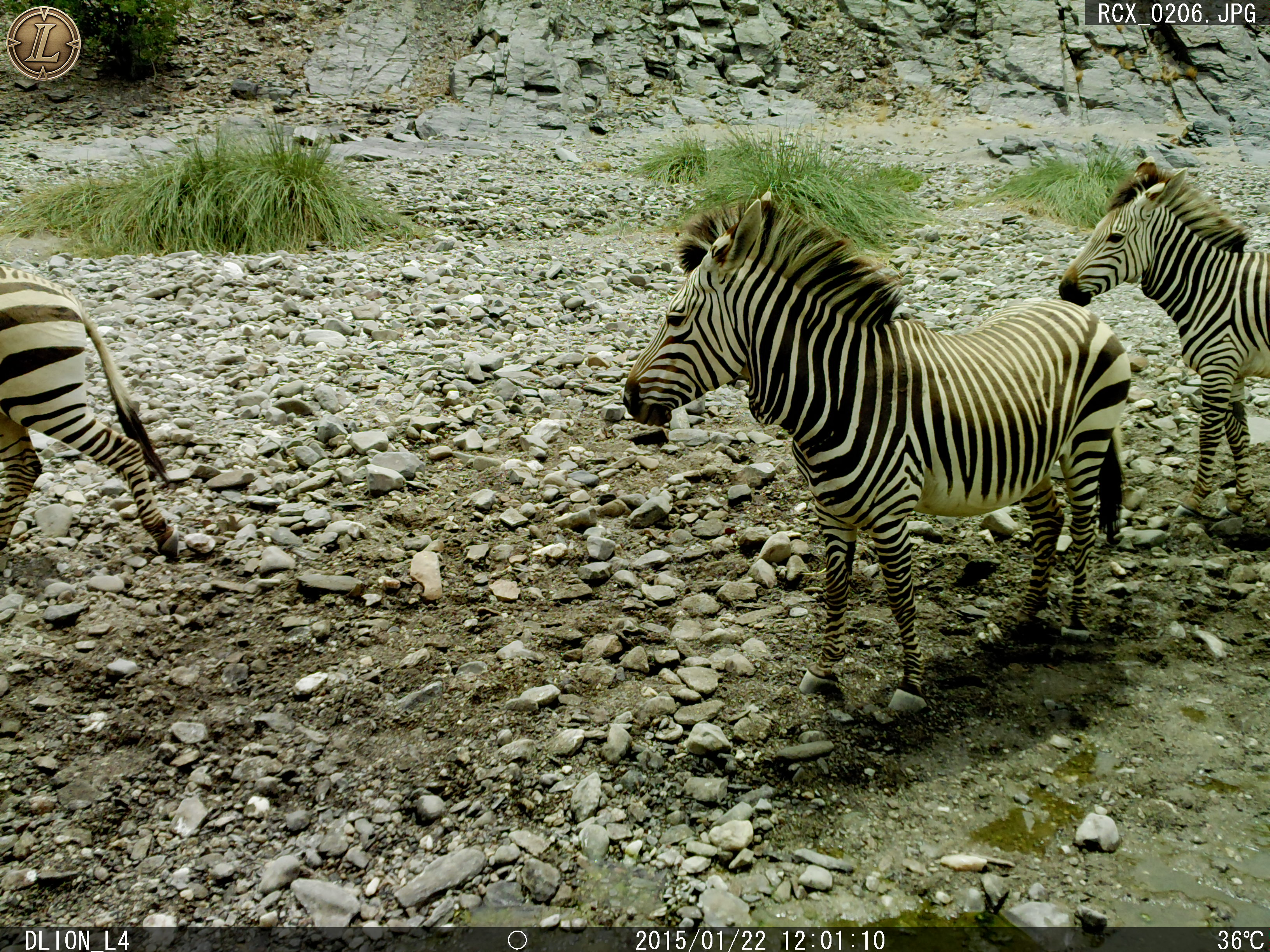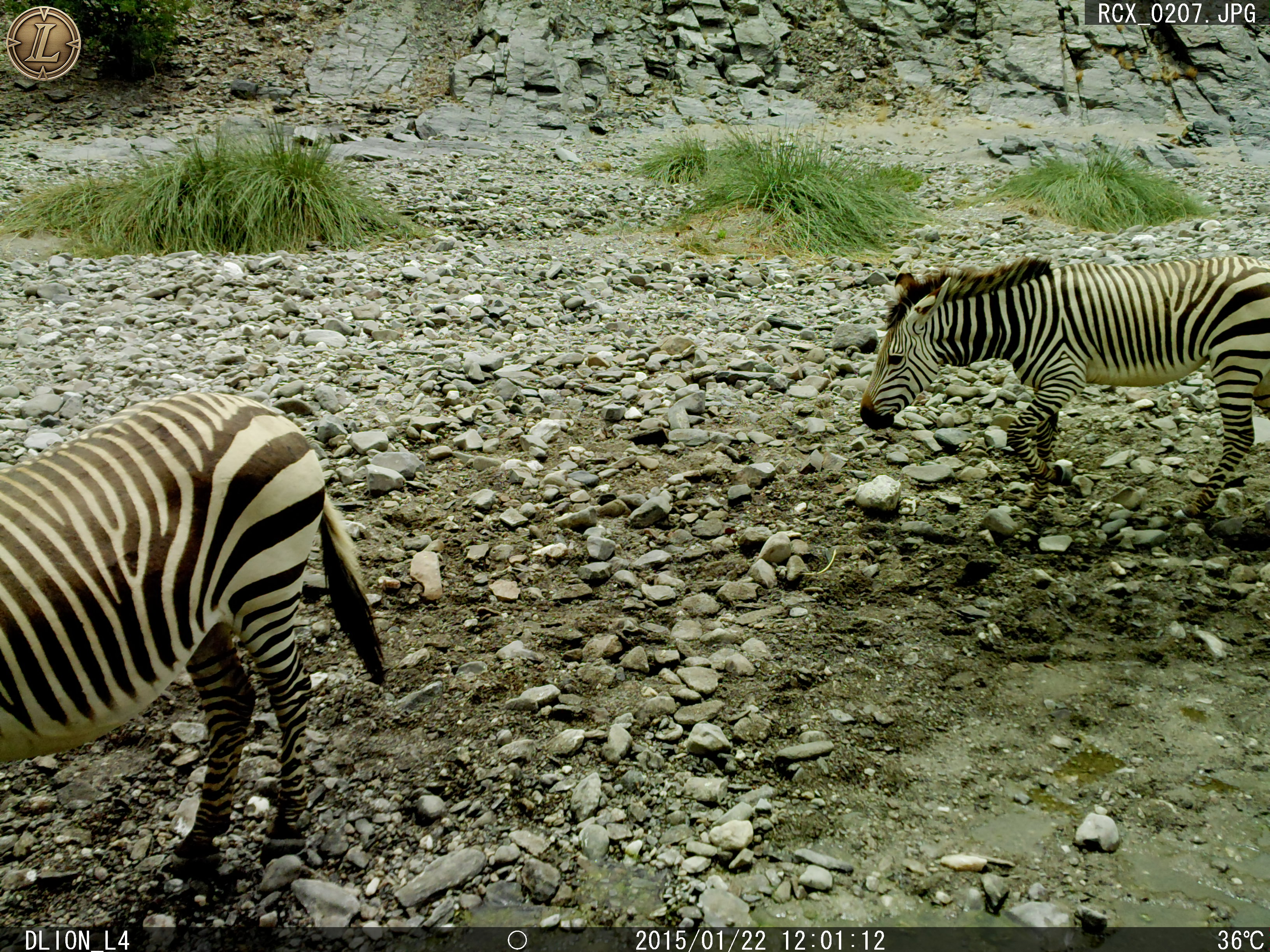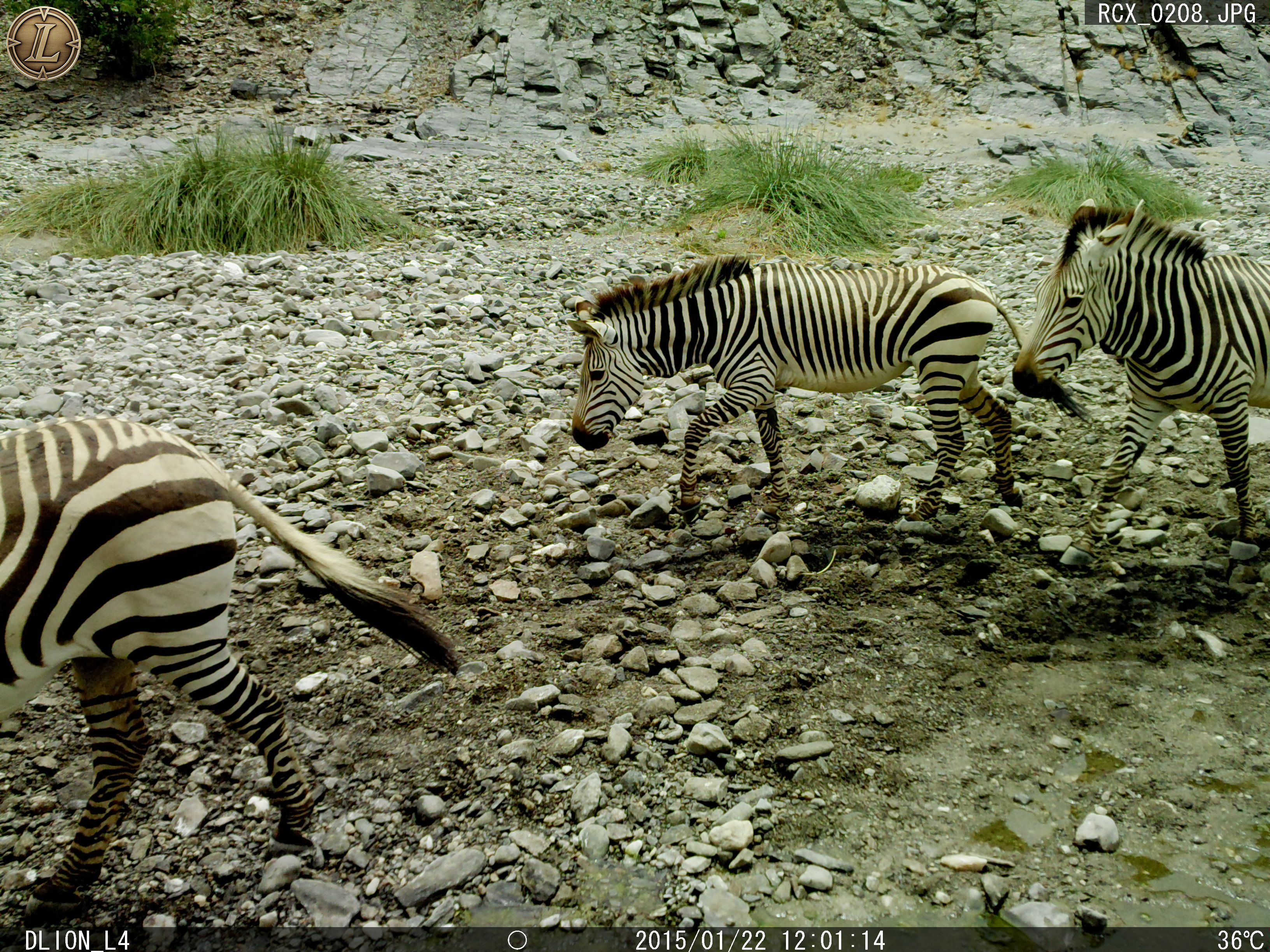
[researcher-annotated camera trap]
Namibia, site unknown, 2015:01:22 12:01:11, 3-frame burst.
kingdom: Animalia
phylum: Chordata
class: Mammalia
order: Perissodactyla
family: Equidae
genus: Equus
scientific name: Equus zebra hartmannae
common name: hartmann's mountain zebra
Equus zebra hartmannae (hartmann's mountain zebra).